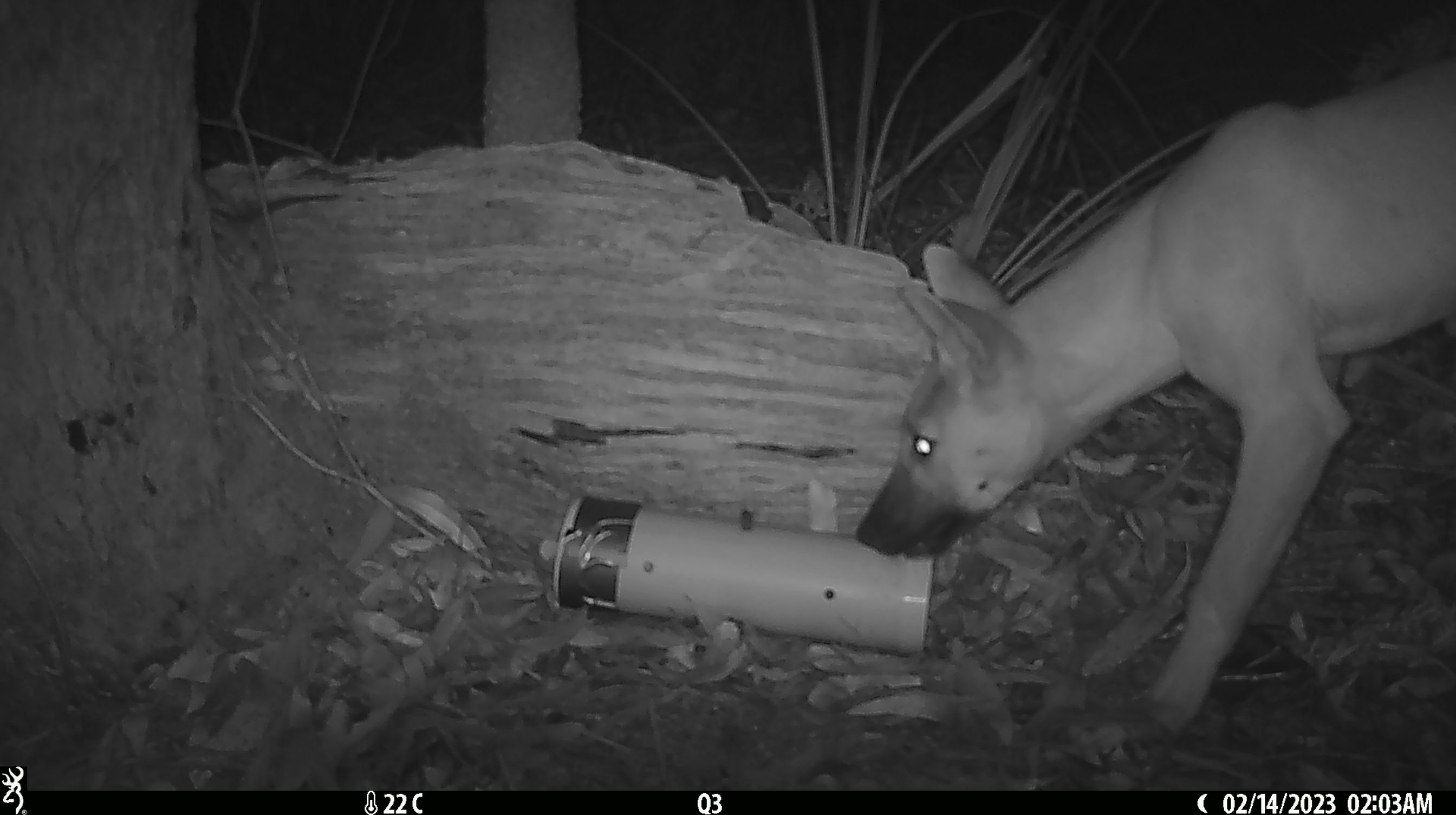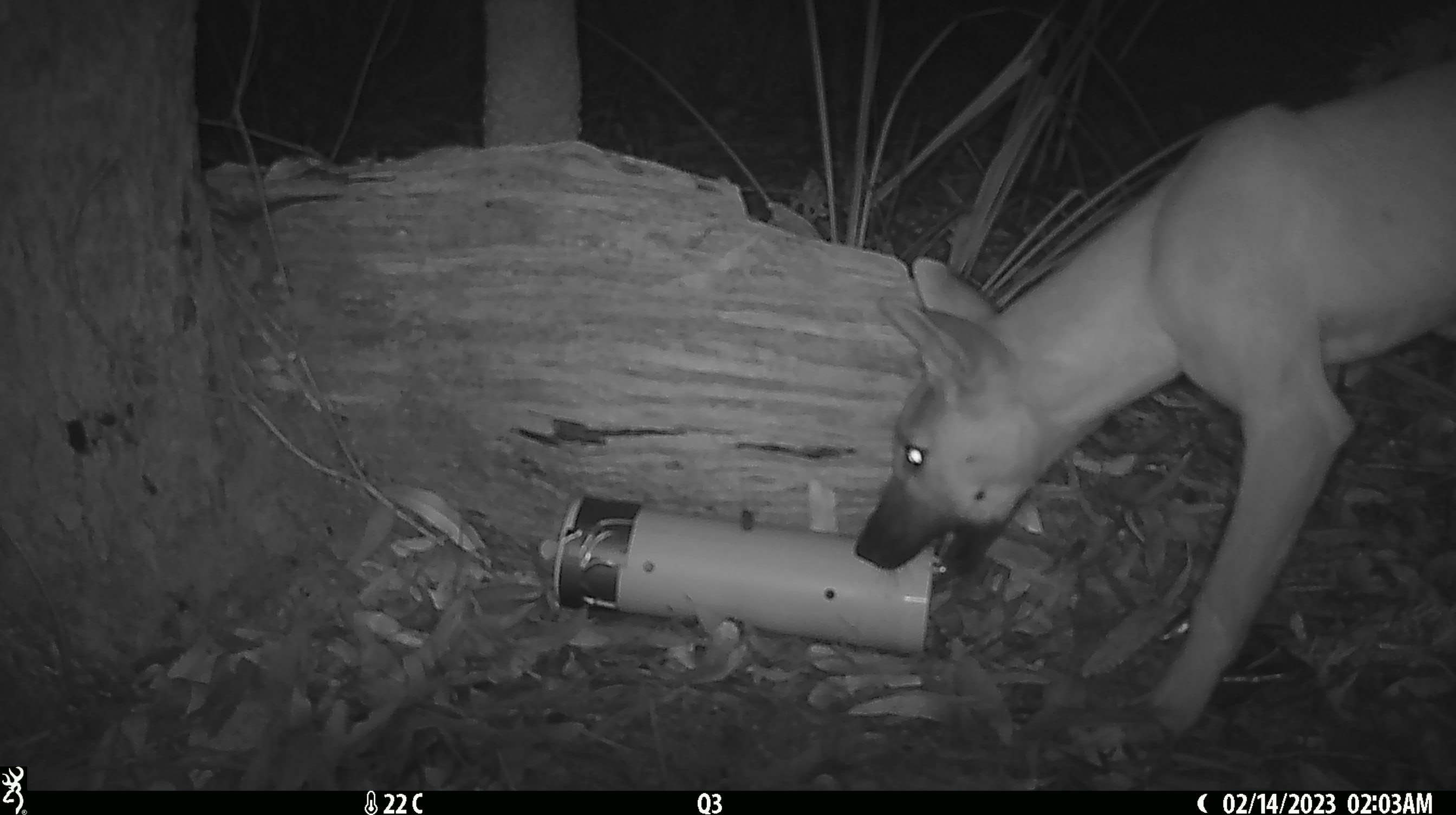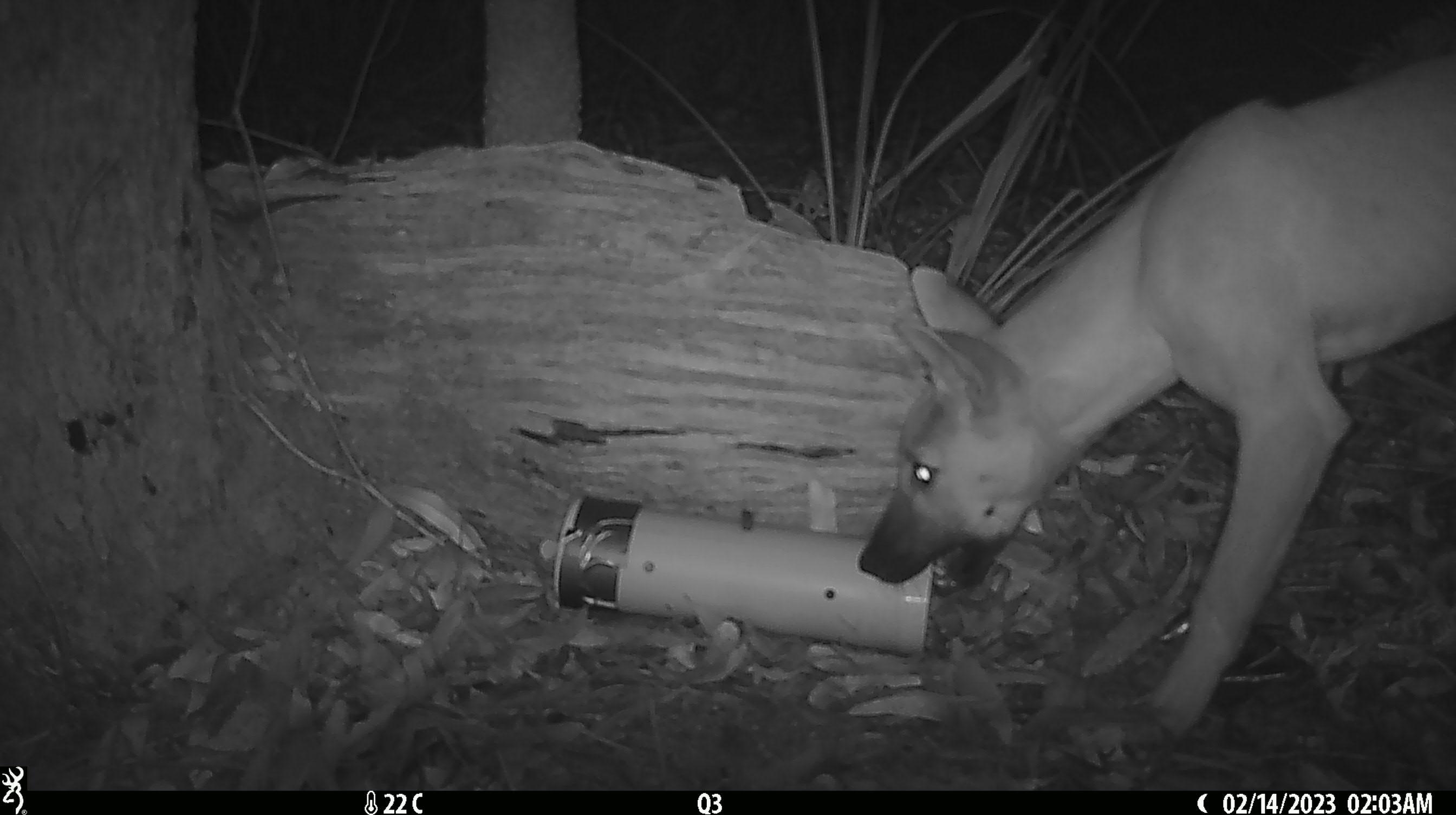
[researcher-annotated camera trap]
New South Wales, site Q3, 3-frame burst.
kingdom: Animalia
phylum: Chordata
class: Mammalia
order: Carnivora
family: Canidae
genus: Canis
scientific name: Canis familiaris dingo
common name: dingo